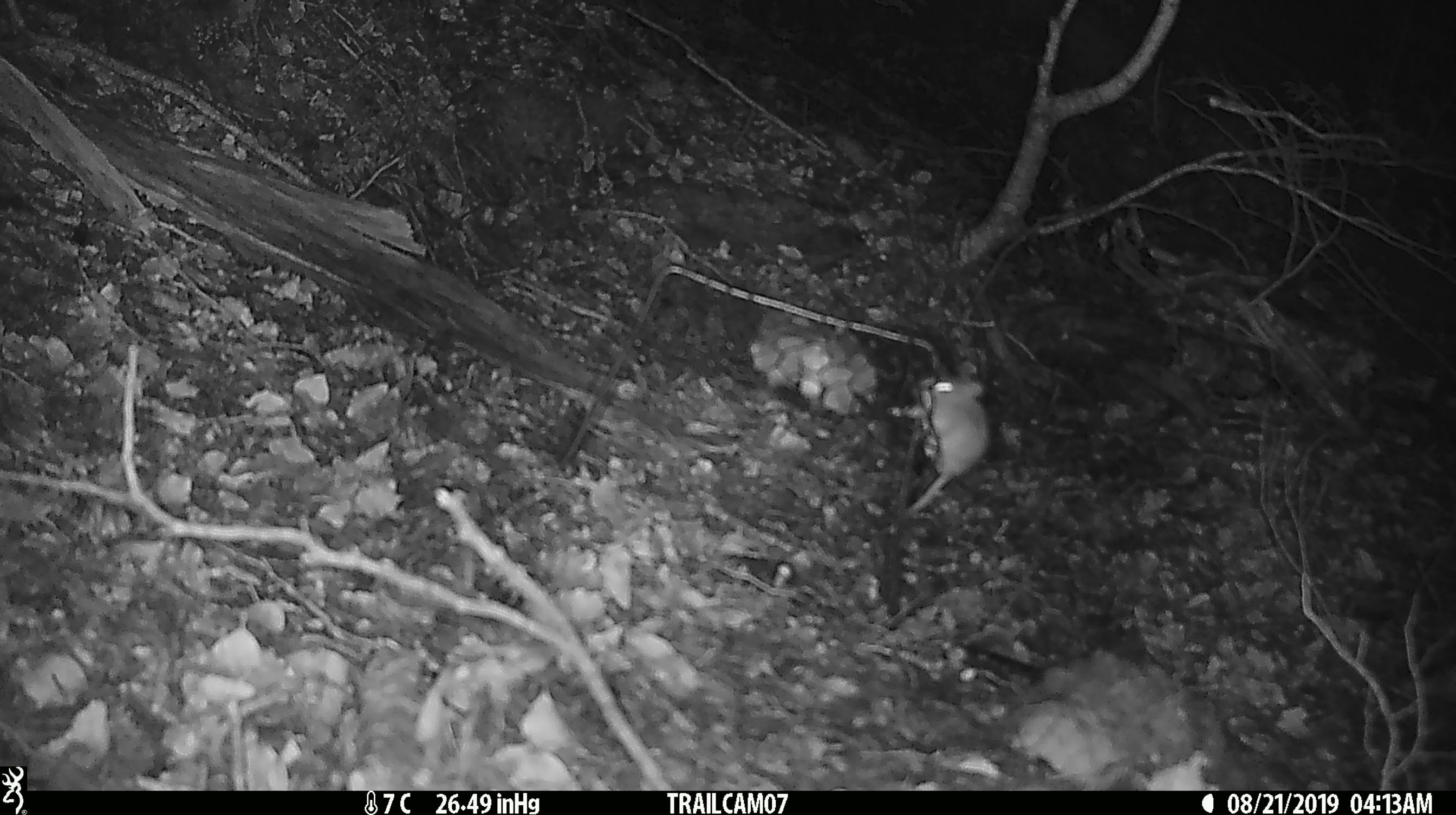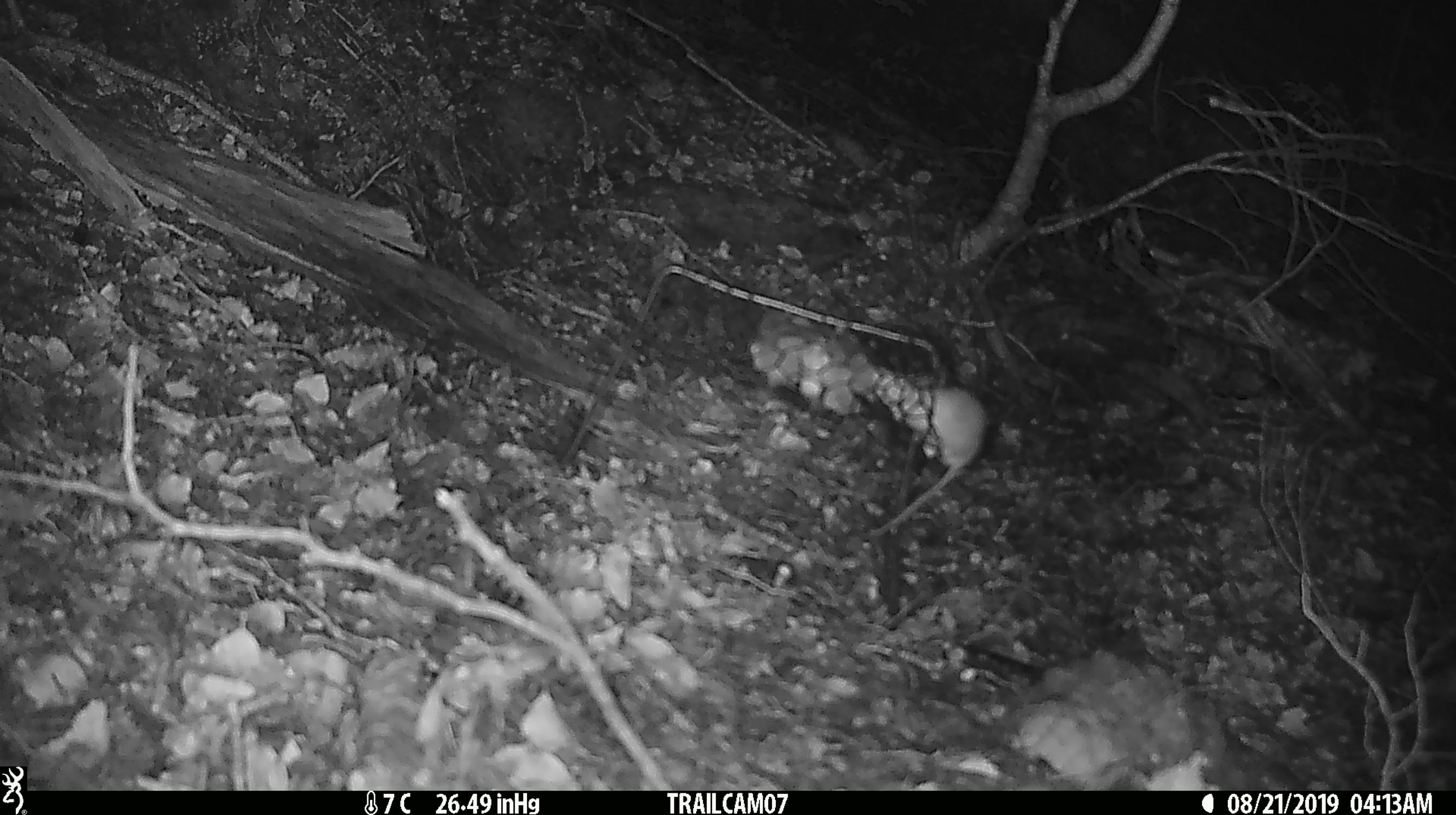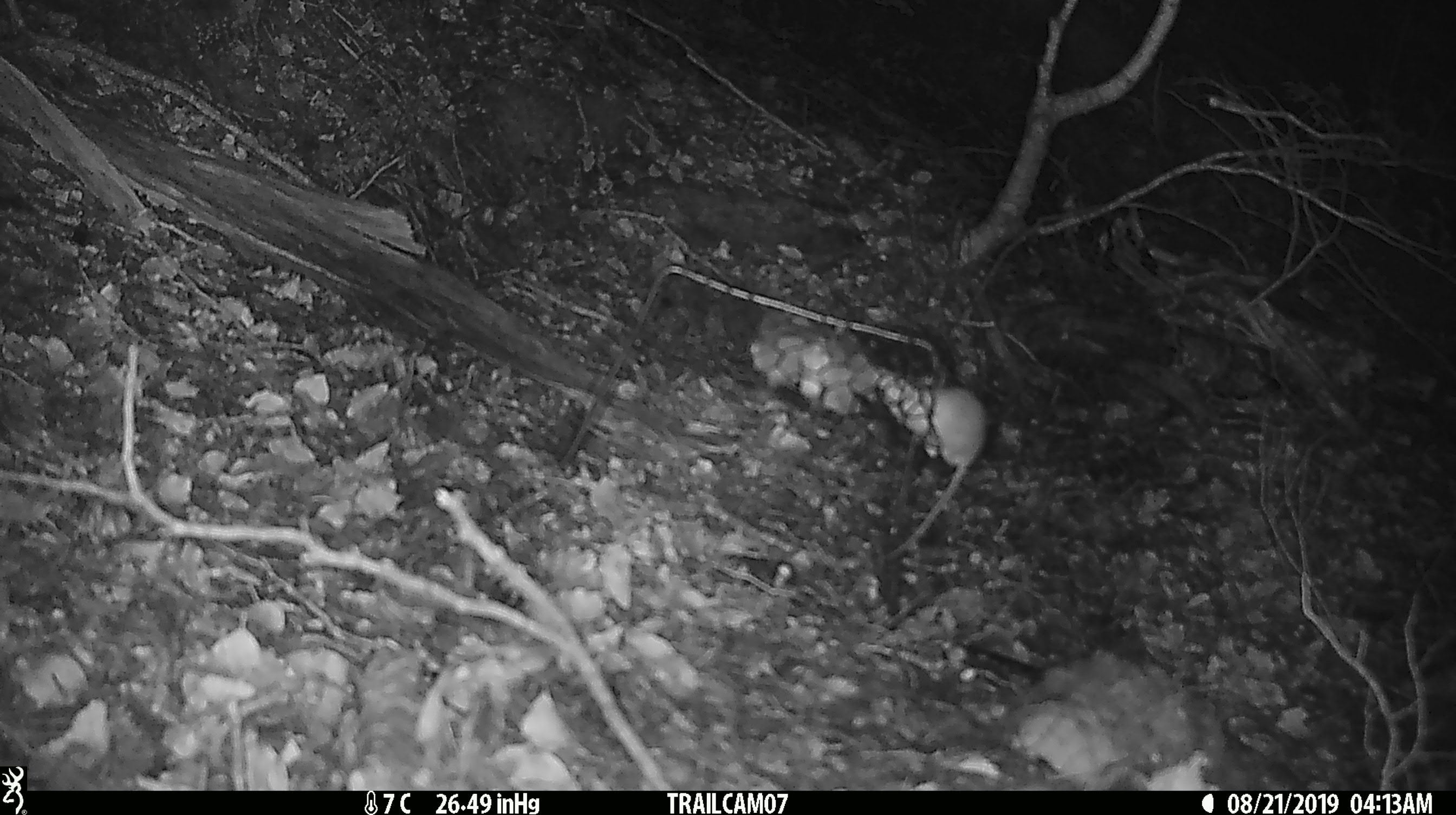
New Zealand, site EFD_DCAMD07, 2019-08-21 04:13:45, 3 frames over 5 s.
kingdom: Animalia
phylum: Chordata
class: Mammalia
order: Rodentia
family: Muridae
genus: Mus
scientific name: Mus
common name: mouse